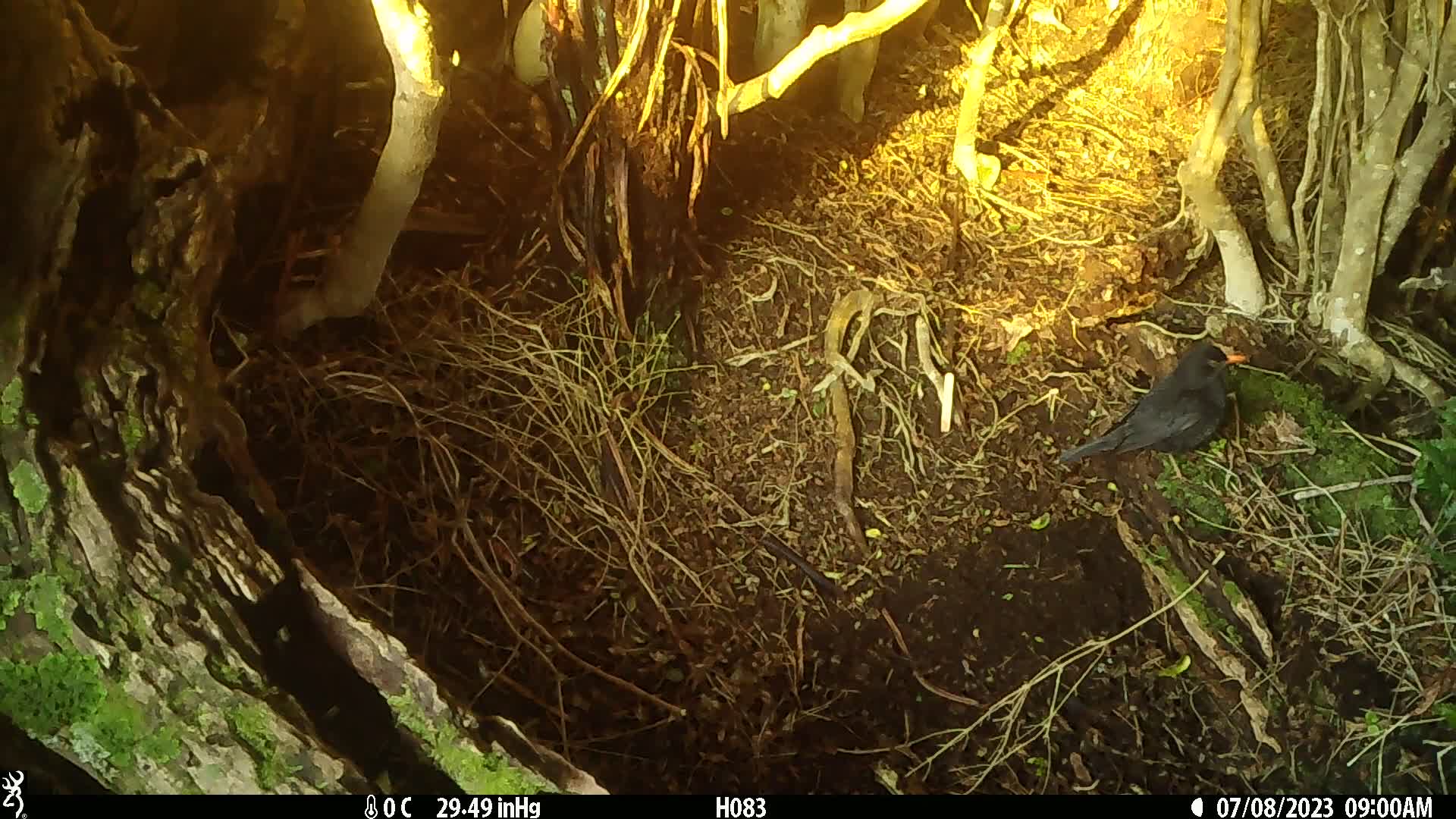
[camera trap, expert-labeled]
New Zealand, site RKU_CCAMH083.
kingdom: Animalia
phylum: Chordata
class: Aves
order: Passeriformes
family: Turdidae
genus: Turdus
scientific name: Turdus merula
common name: eurasian blackbird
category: blackbird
Blackbird (eurasian blackbird) (Turdus merula).